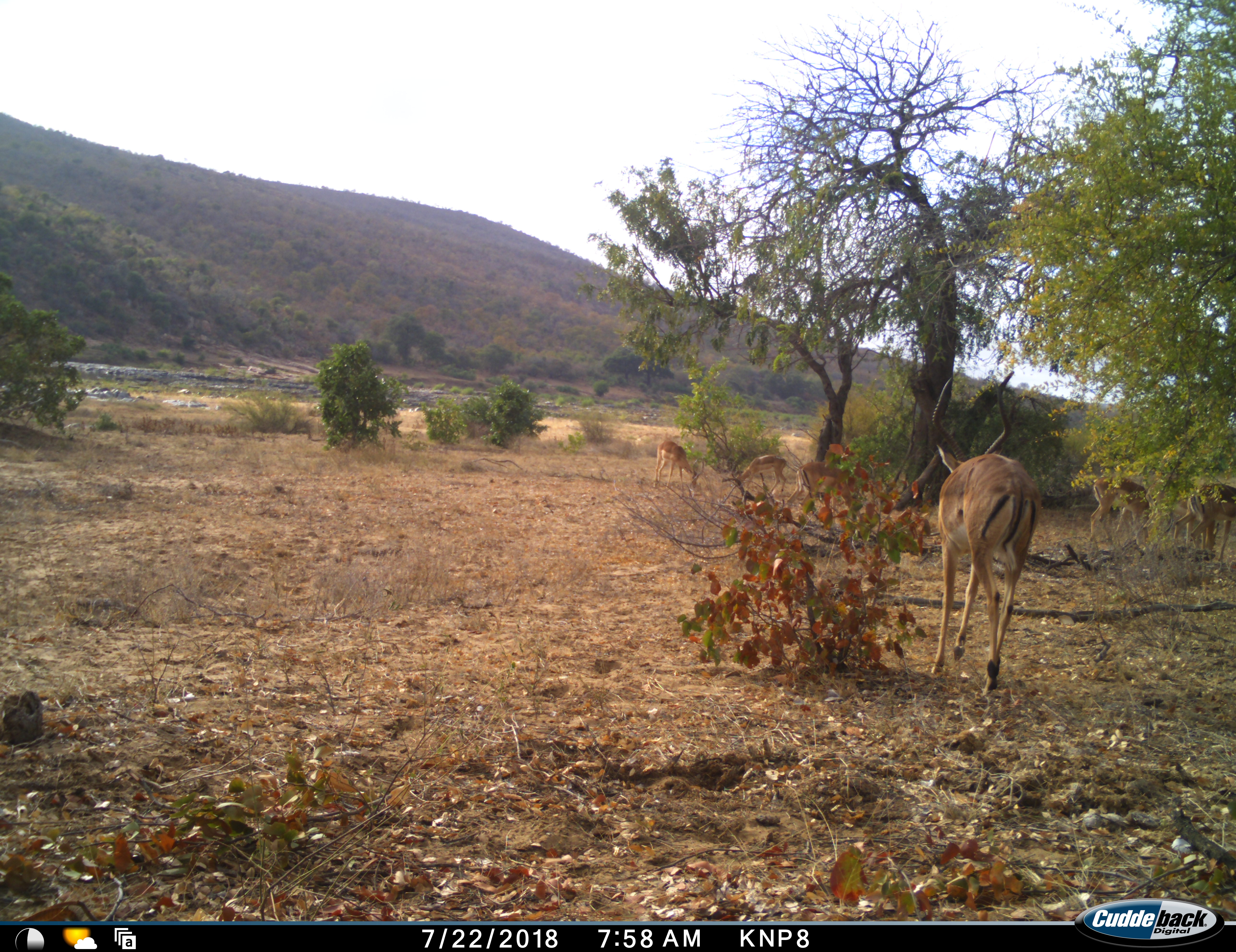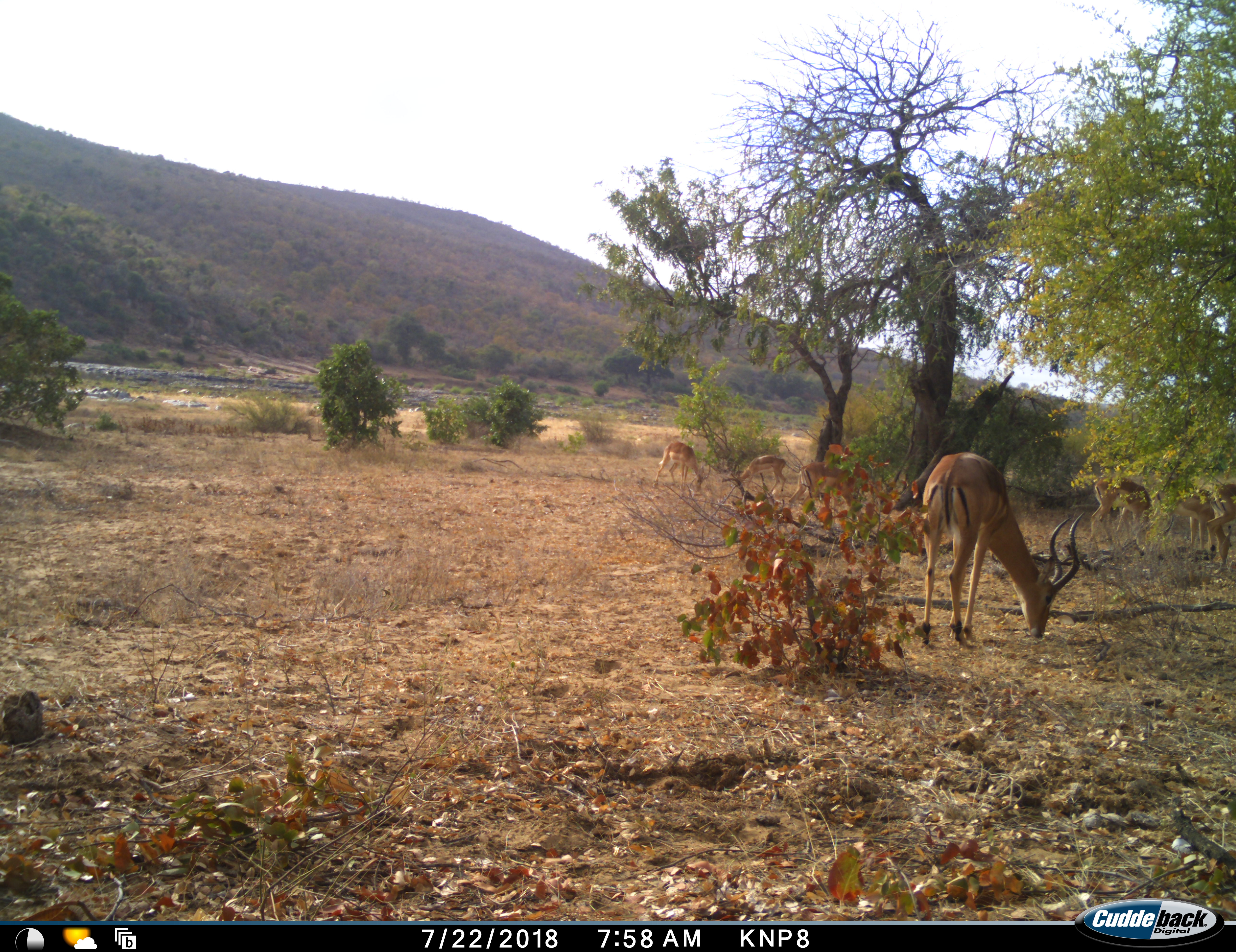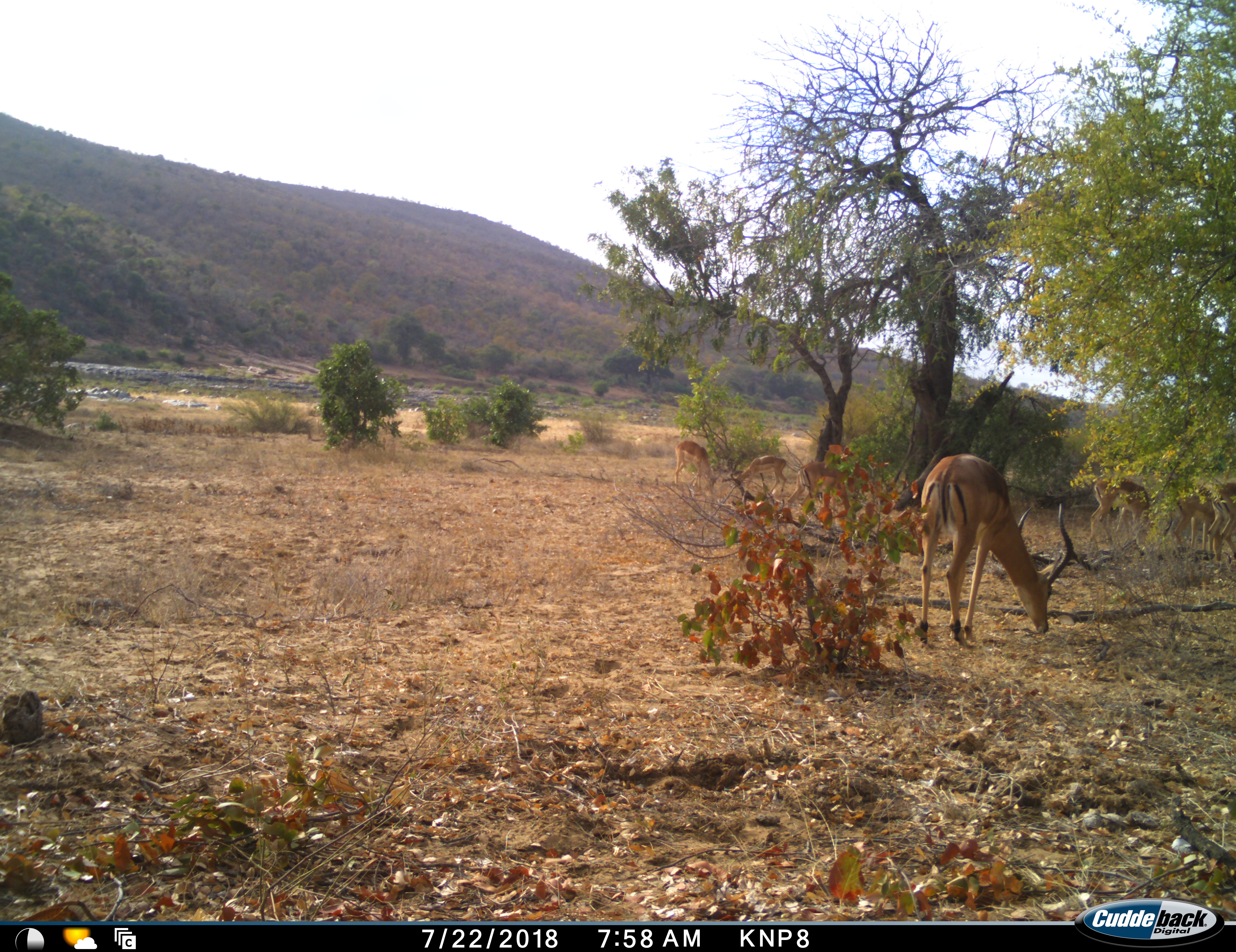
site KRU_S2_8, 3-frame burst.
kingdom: Animalia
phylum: Chordata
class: Mammalia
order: Artiodactyla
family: Bovidae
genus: Aepyceros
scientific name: Aepyceros melampus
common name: impala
Impala (Aepyceros melampus), count 6. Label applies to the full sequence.